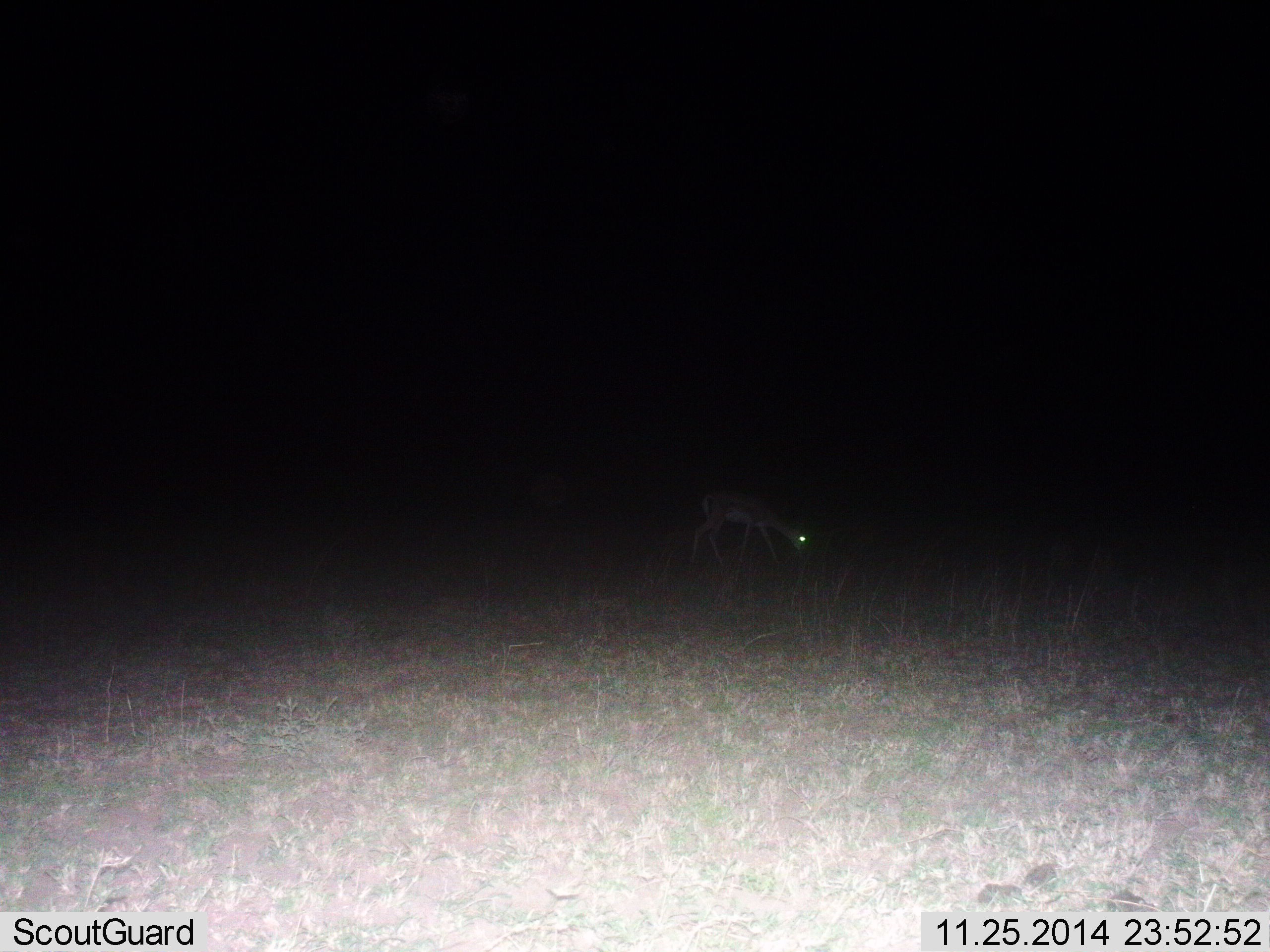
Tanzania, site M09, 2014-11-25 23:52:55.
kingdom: Animalia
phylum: Chordata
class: Mammalia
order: Artiodactyla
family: Bovidae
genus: Eudorcas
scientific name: Eudorcas thomsonii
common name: thomson's gazelle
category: gazellethomsons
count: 1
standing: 22%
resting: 0%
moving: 0%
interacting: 0%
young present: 0%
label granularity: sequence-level